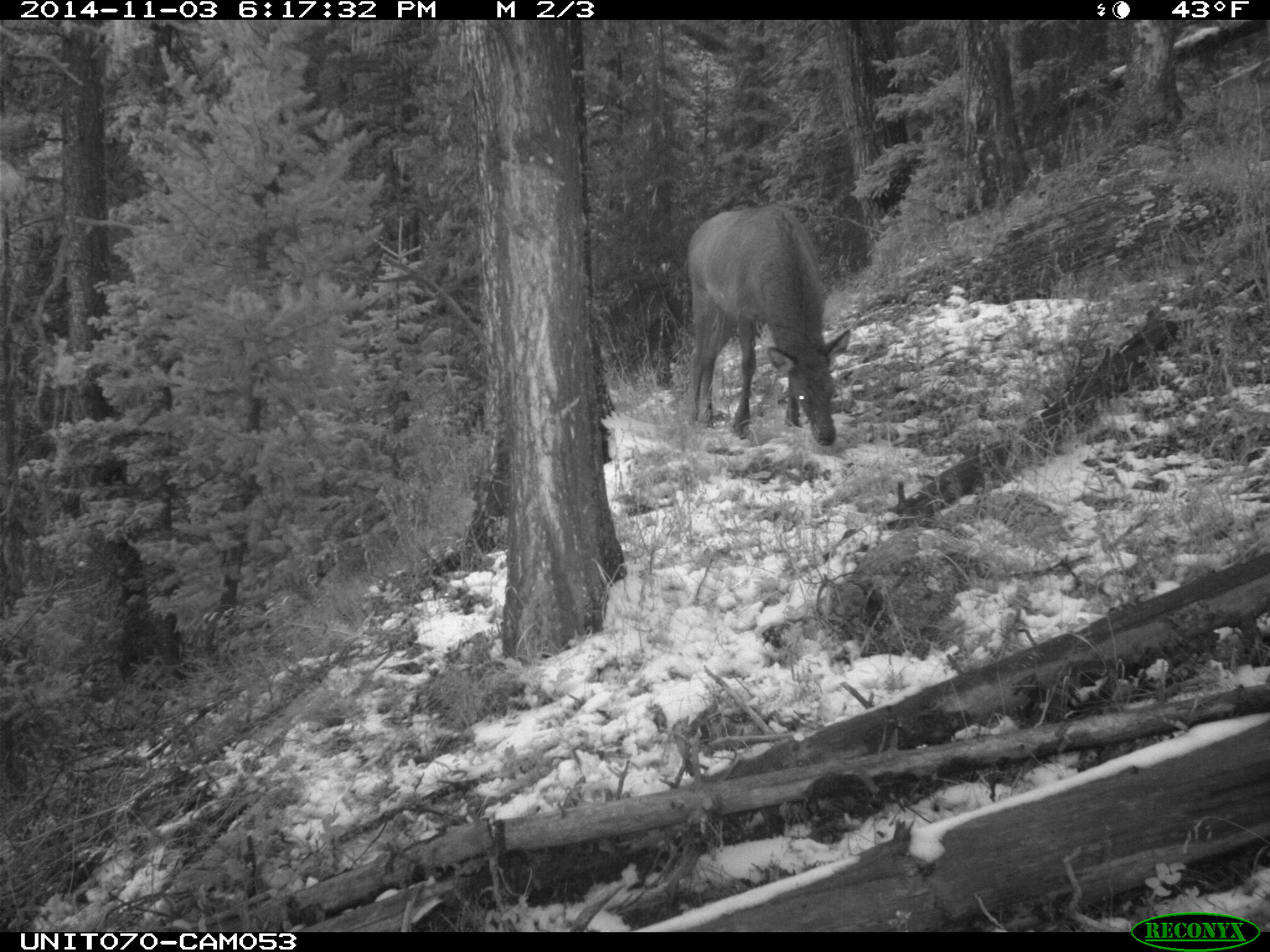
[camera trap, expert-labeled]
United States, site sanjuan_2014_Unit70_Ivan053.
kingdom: Animalia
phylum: Chordata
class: Mammalia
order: Artiodactyla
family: Cervidae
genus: Cervus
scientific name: Cervus elaphus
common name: red deer